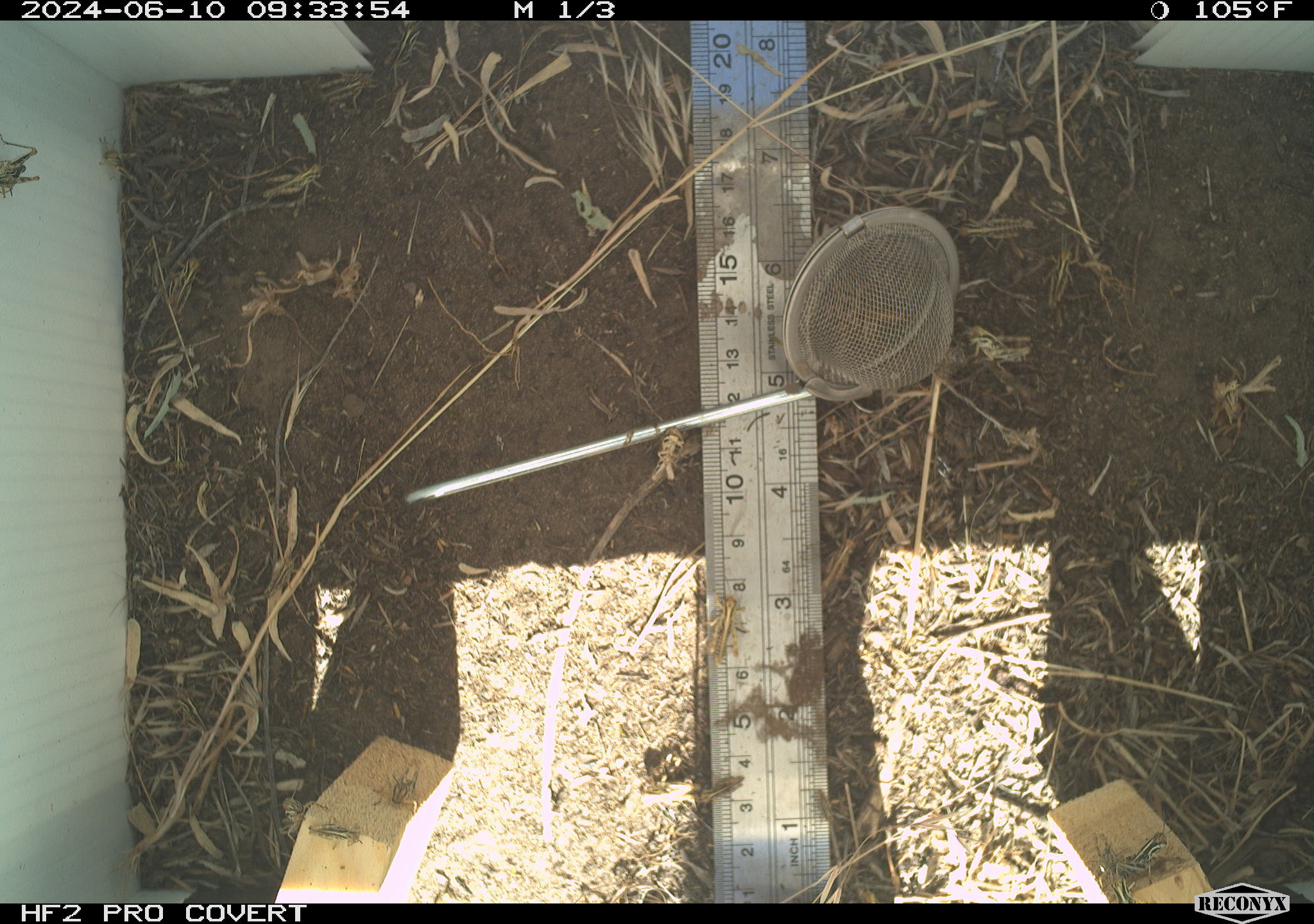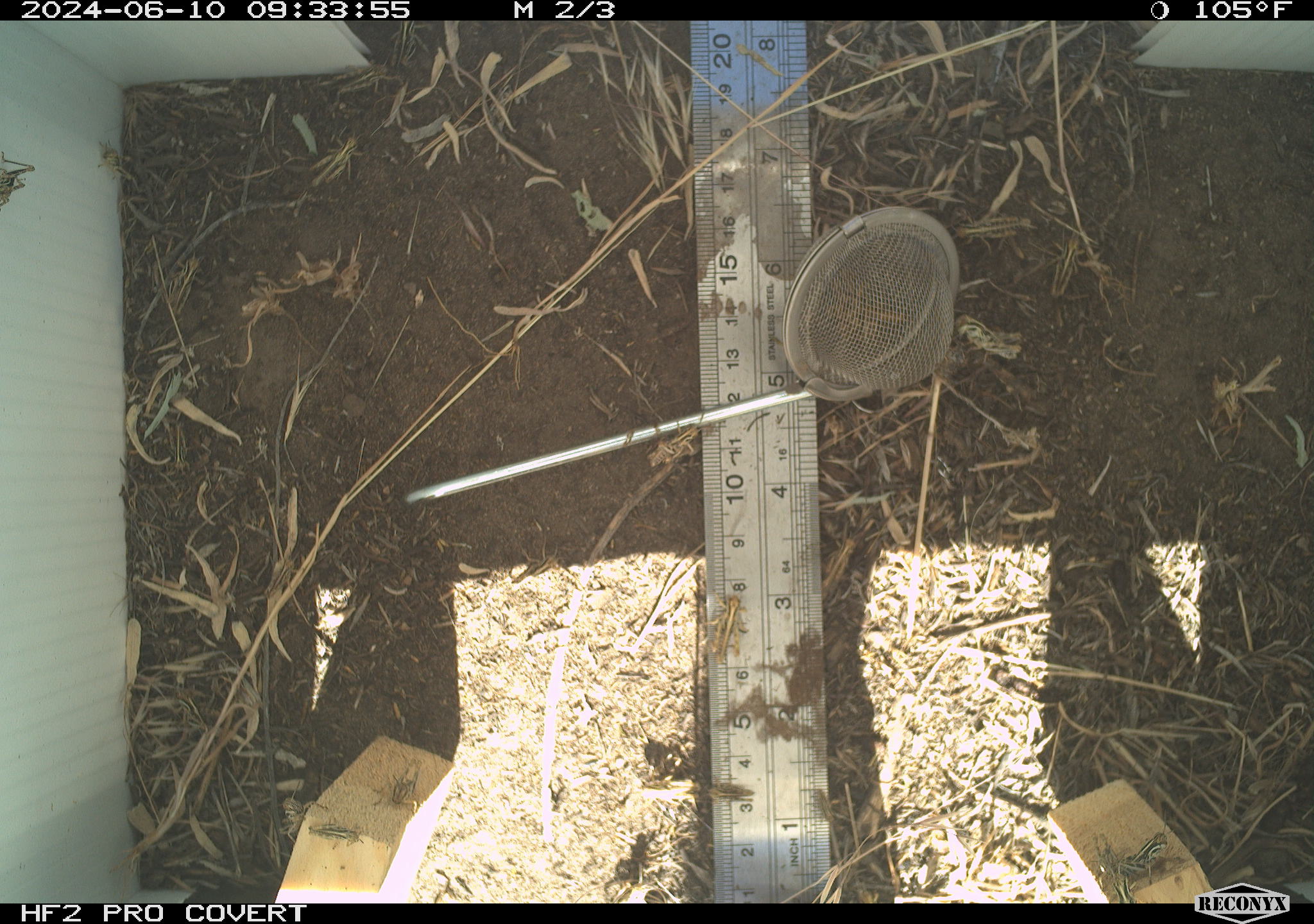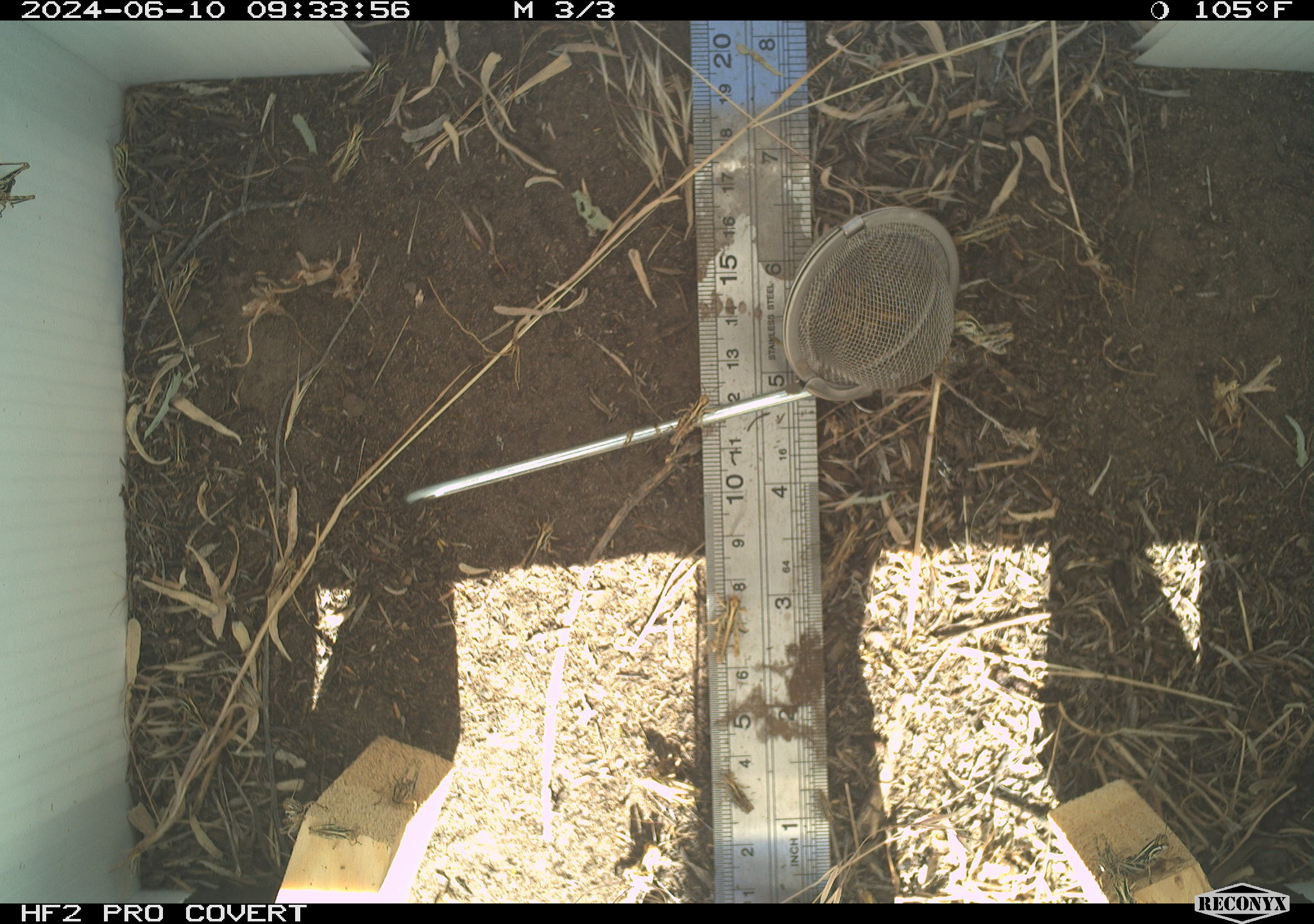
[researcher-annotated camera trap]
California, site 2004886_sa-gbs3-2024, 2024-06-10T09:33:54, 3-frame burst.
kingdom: Animalia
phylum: Arthropoda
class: Insecta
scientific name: Insecta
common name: insect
Insect (Insecta).